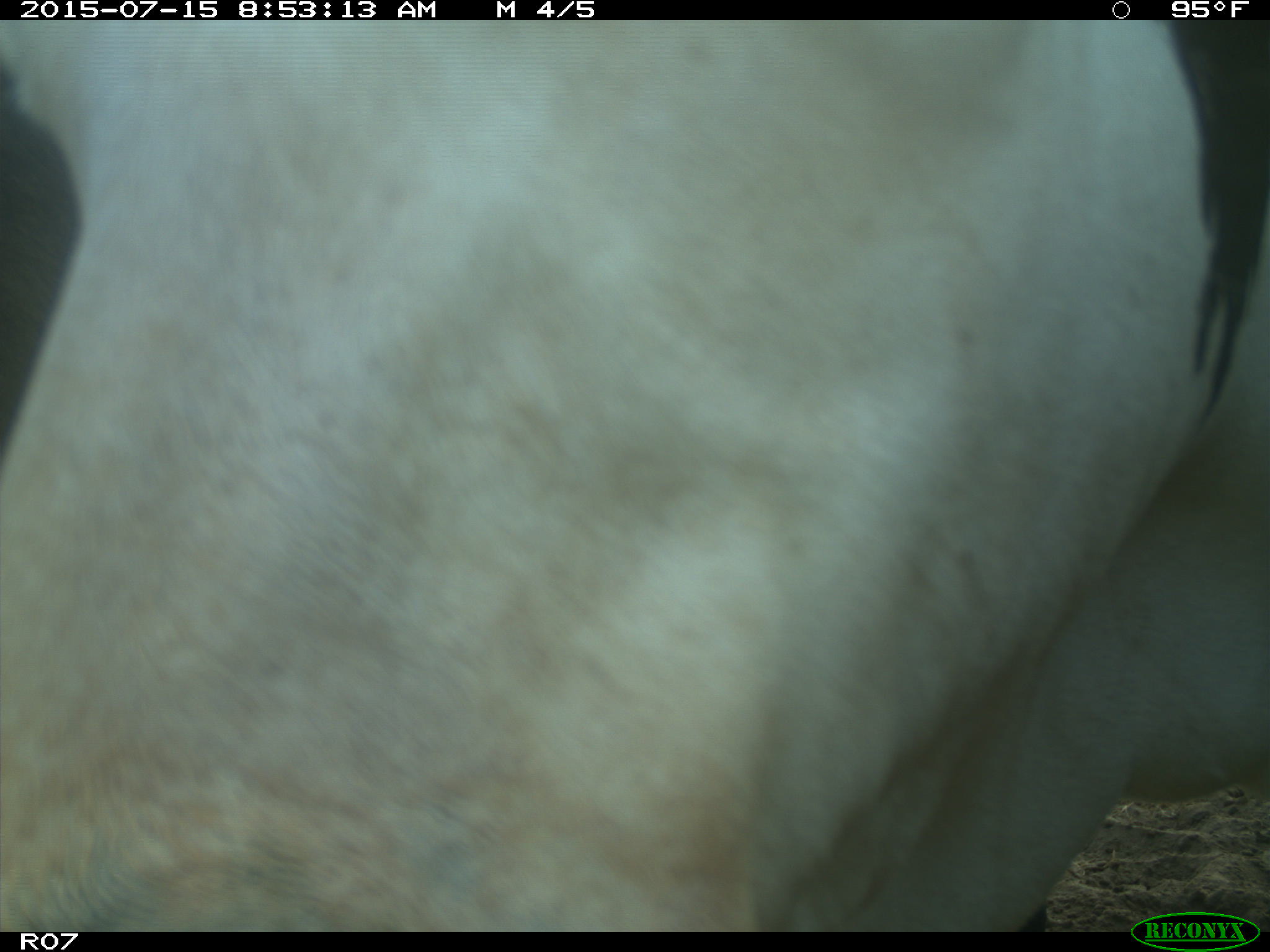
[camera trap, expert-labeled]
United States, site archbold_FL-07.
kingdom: Animalia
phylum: Chordata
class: Mammalia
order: Artiodactyla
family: Bovidae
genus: Bos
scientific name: Bos taurus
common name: domestic cow